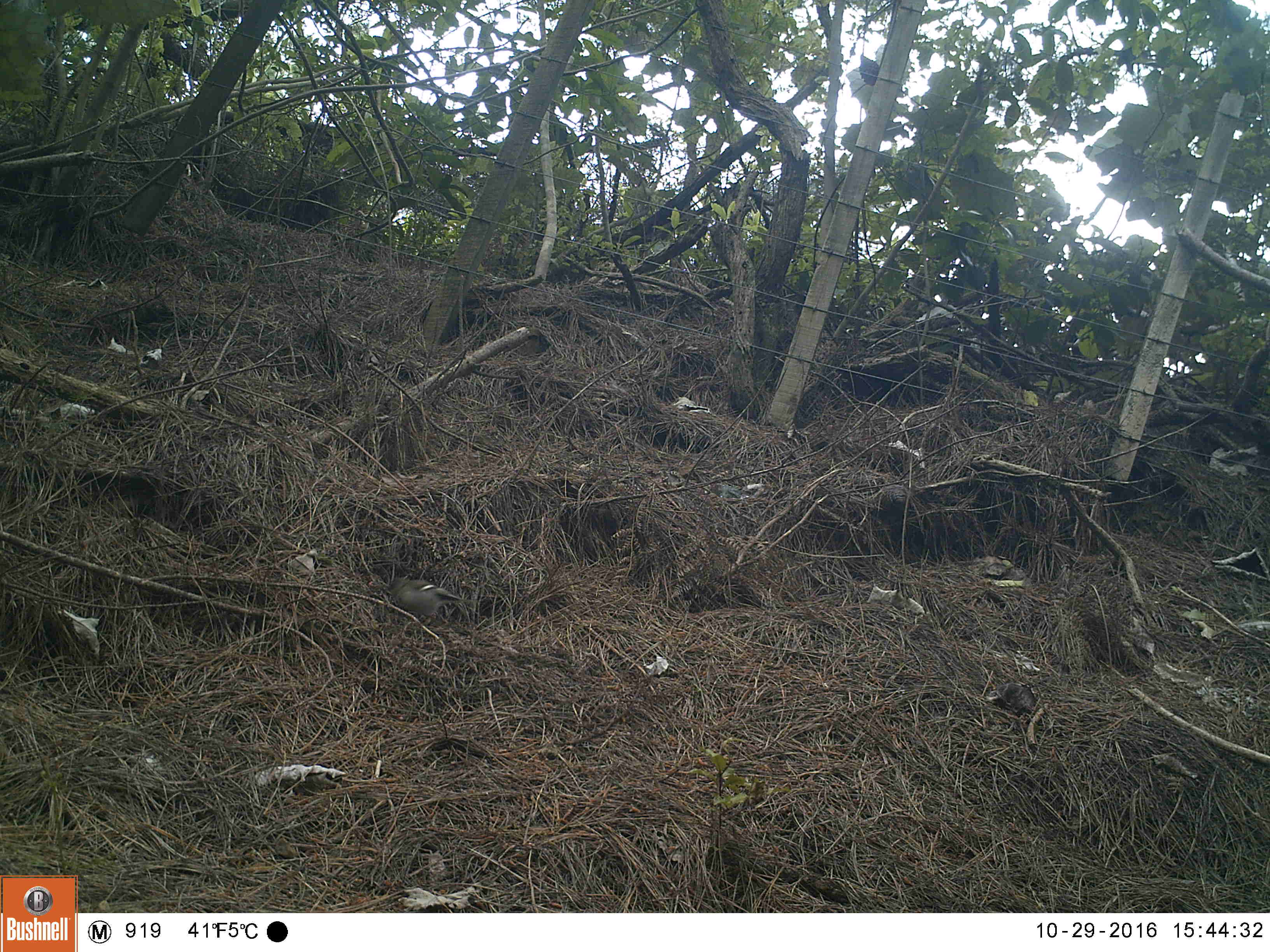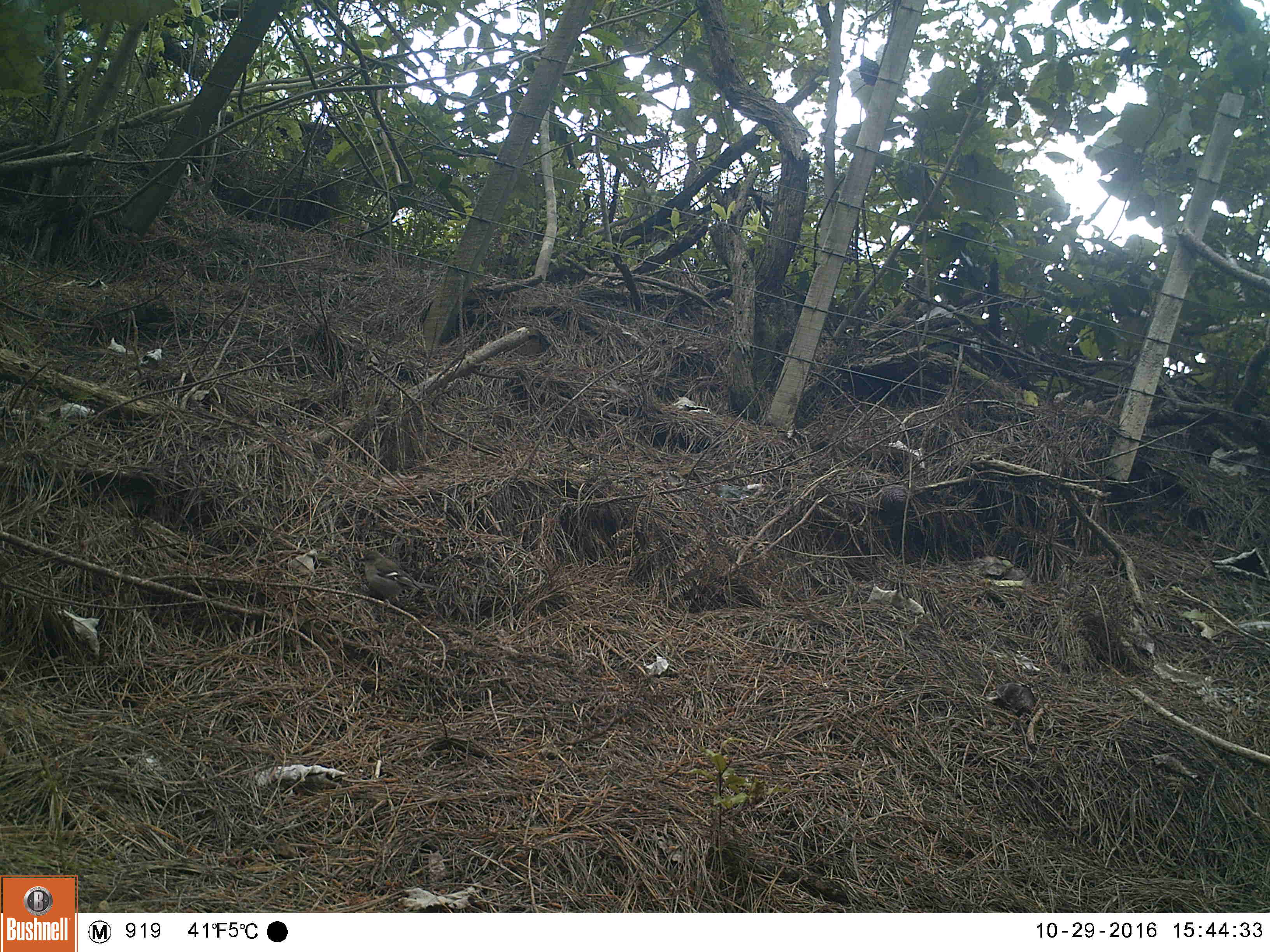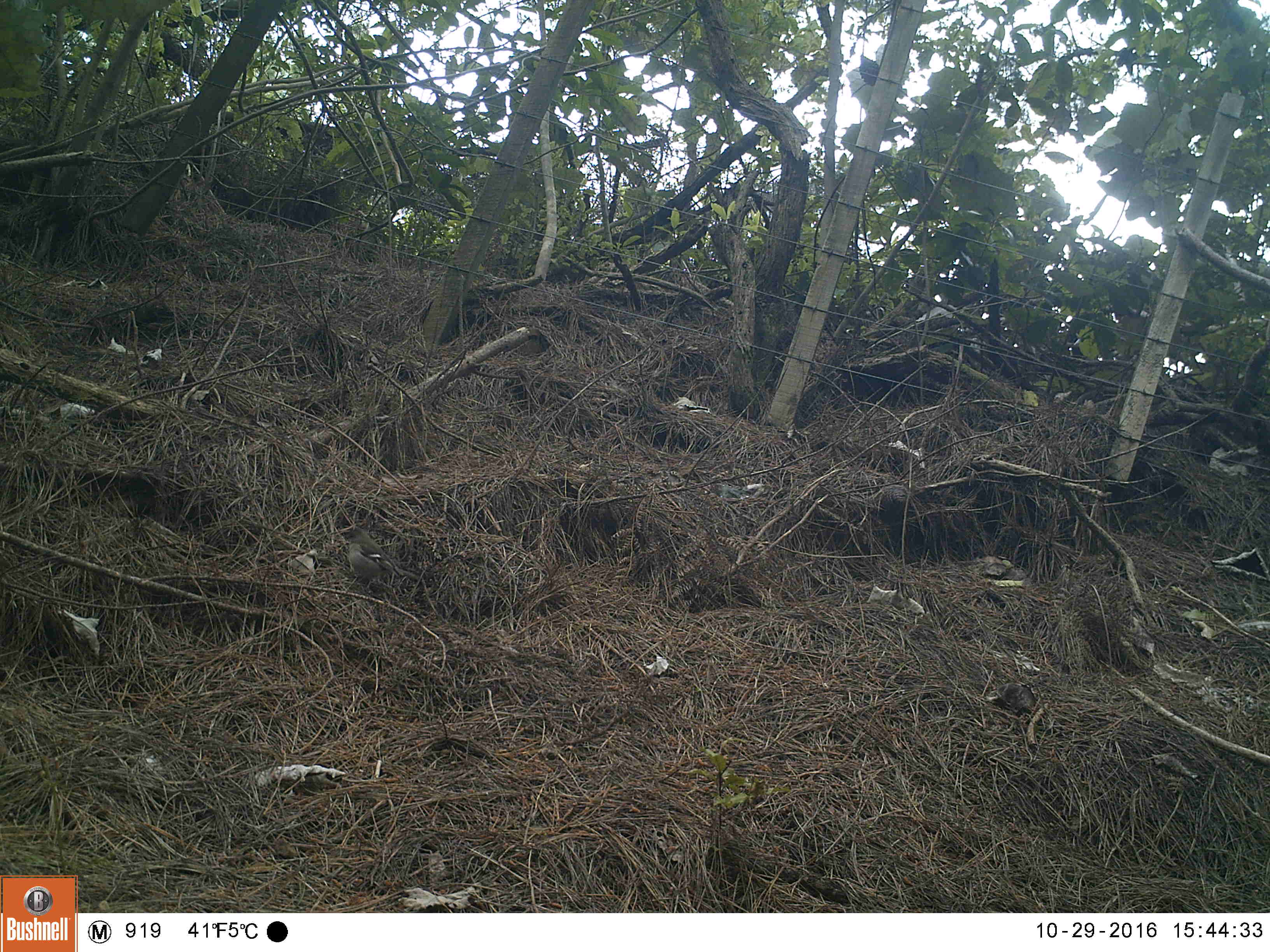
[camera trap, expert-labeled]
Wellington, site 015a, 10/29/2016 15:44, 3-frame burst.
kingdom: Animalia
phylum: Chordata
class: Aves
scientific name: Aves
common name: bird